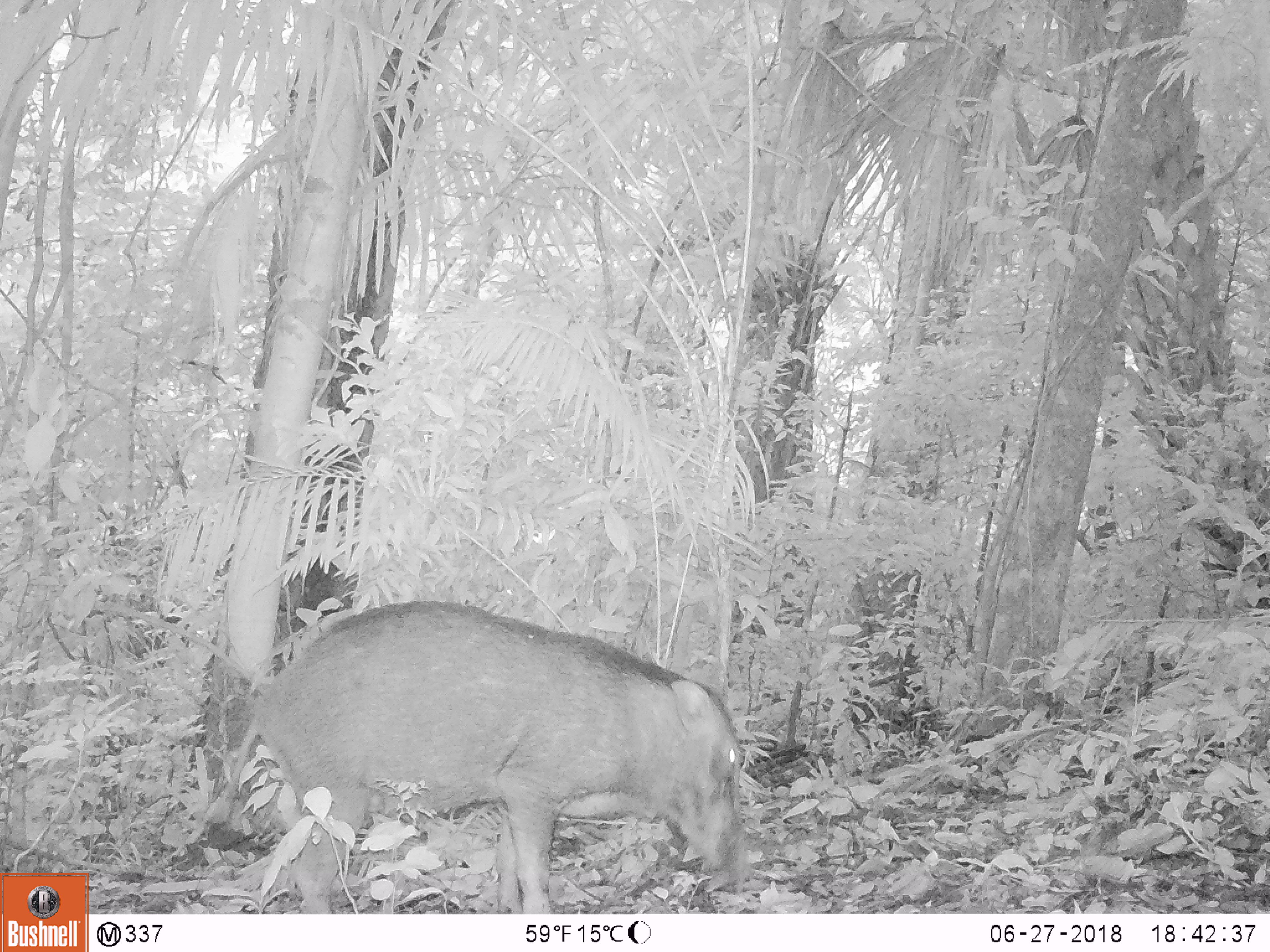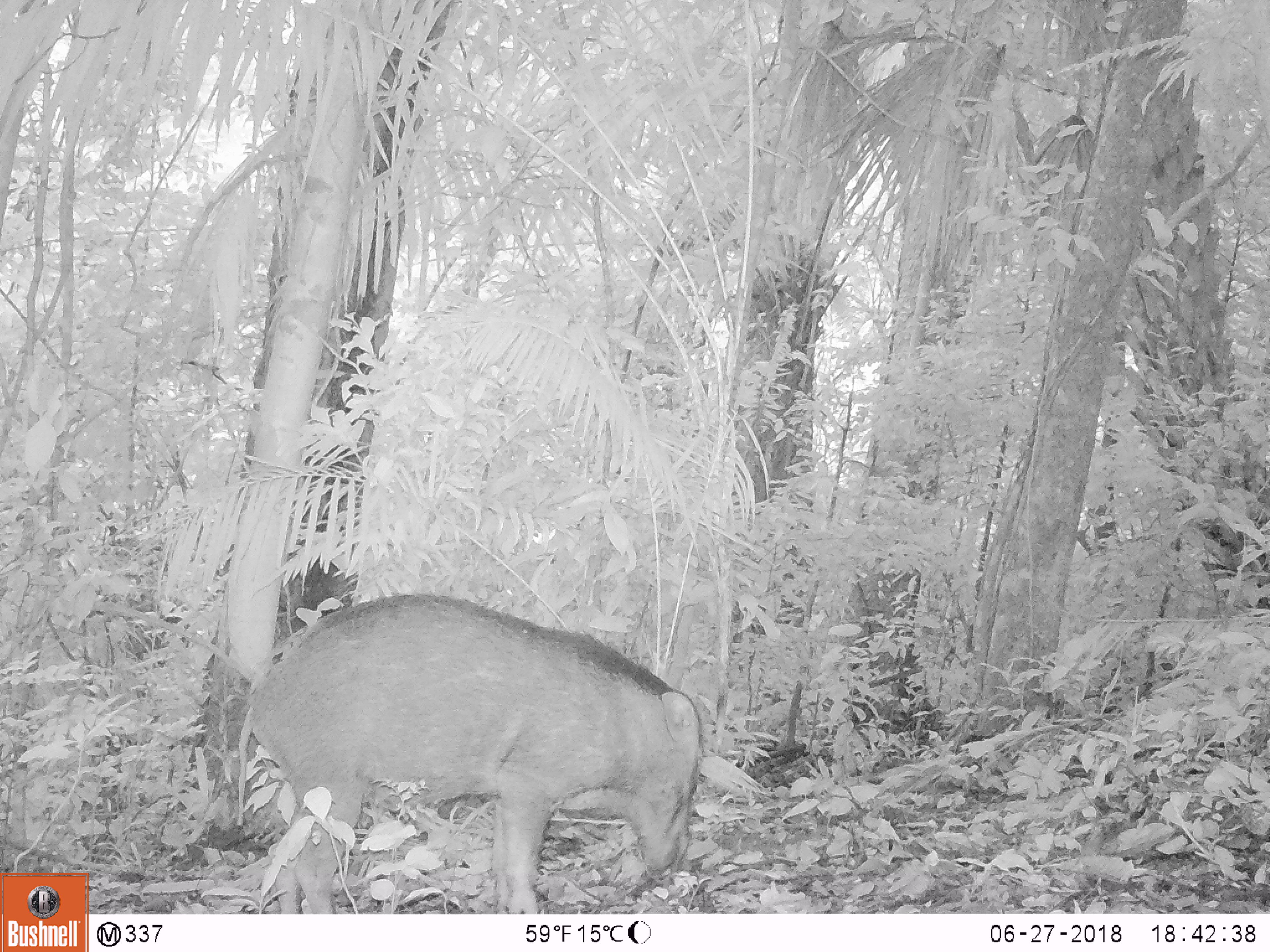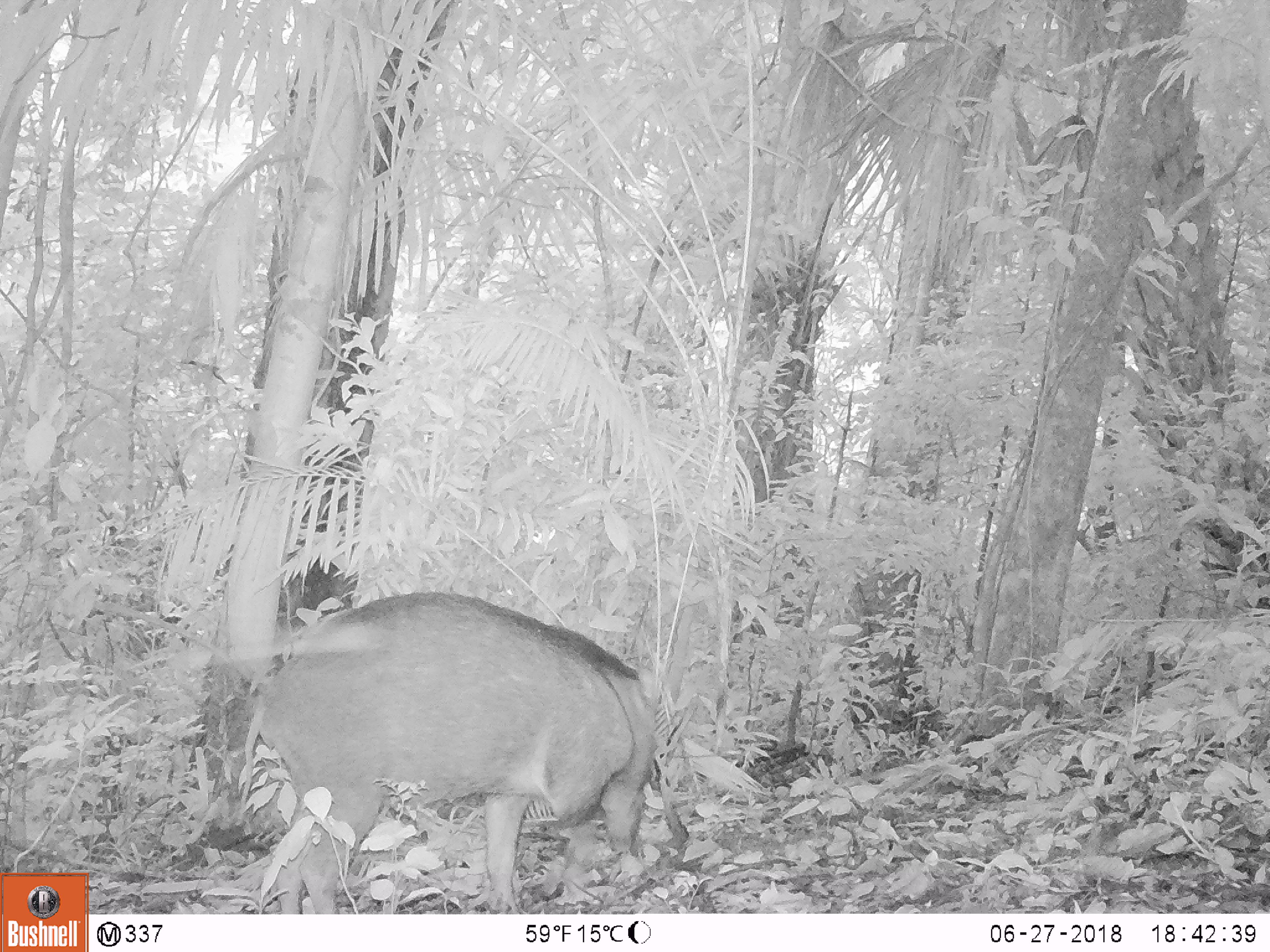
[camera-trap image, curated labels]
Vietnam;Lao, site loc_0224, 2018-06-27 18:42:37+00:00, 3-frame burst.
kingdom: Animalia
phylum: Chordata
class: Mammalia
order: Artiodactyla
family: Suidae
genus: Sus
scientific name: Sus scrofa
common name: eurasian wild pig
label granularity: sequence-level